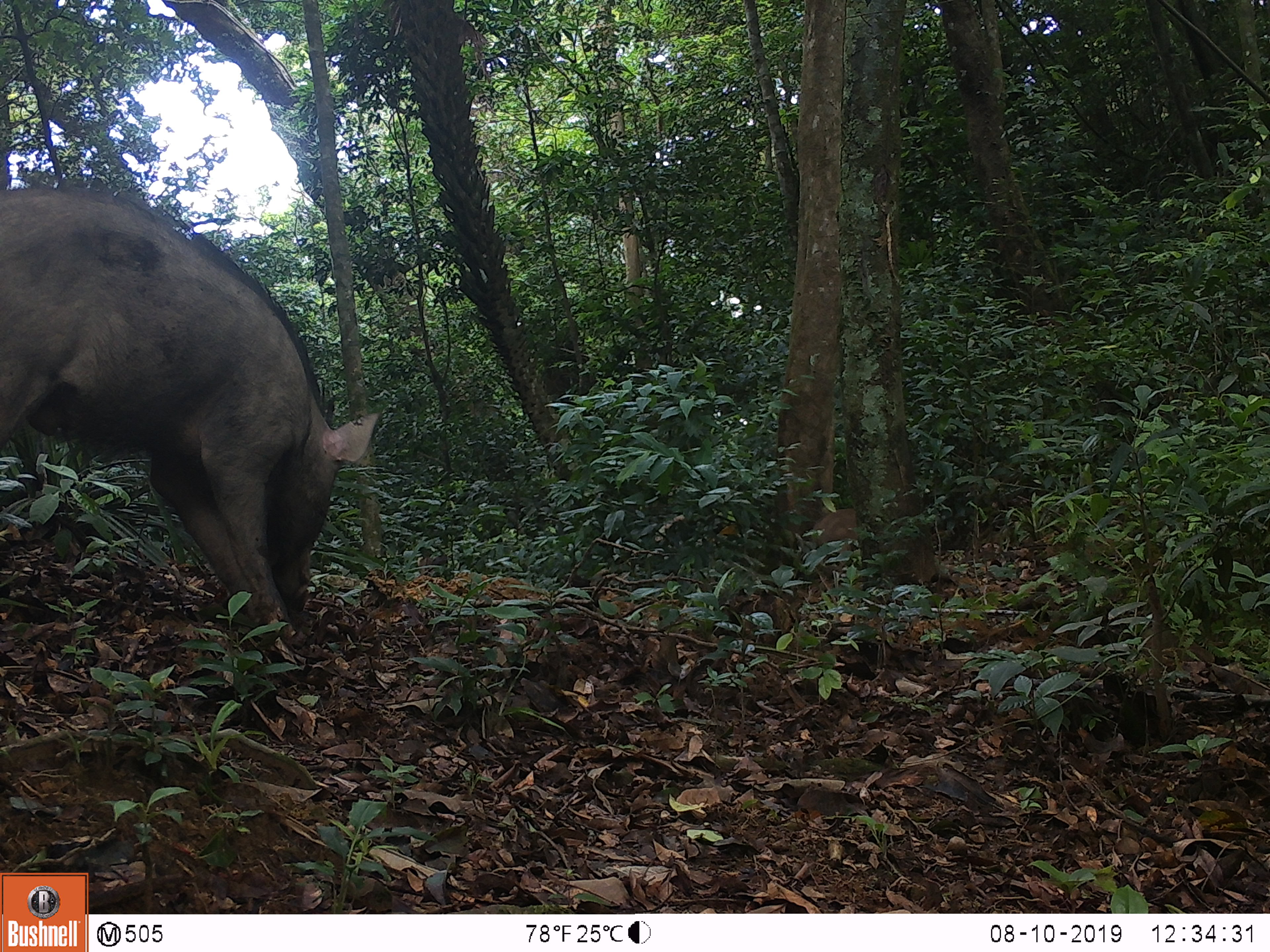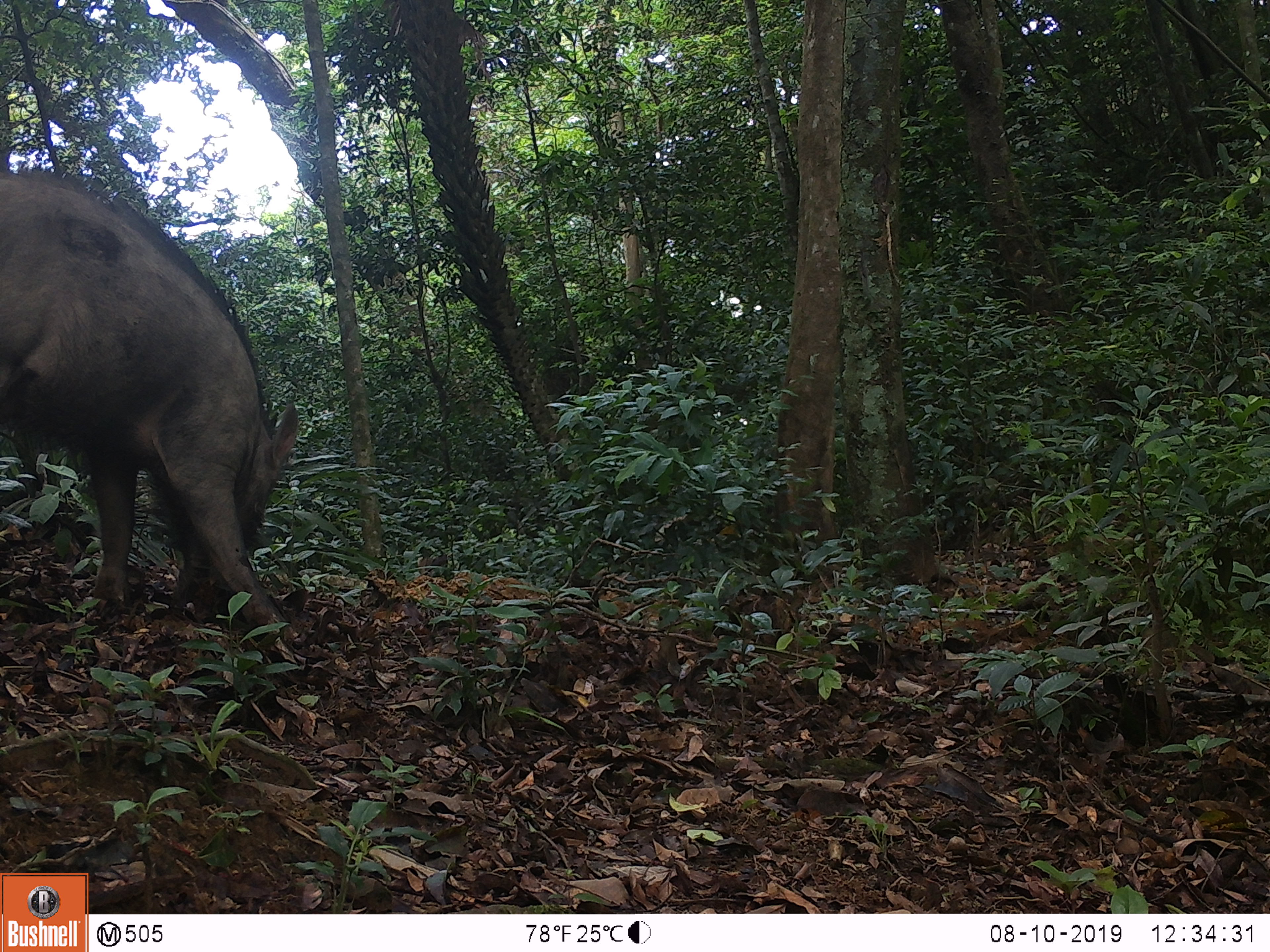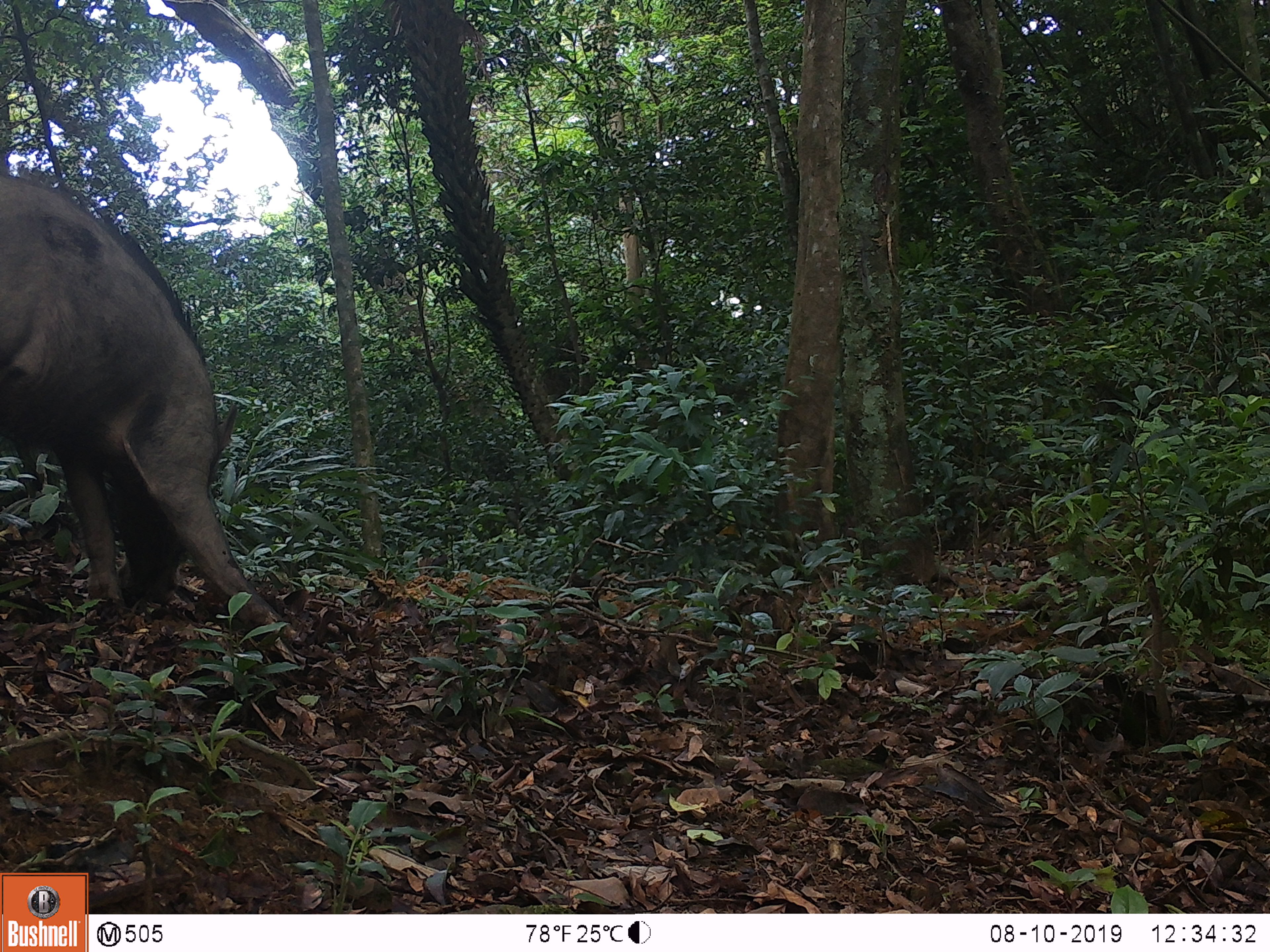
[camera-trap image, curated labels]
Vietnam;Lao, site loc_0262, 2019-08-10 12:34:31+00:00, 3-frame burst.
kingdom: Animalia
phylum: Chordata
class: Mammalia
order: Artiodactyla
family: Suidae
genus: Sus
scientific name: Sus scrofa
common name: eurasian wild pig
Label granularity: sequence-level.